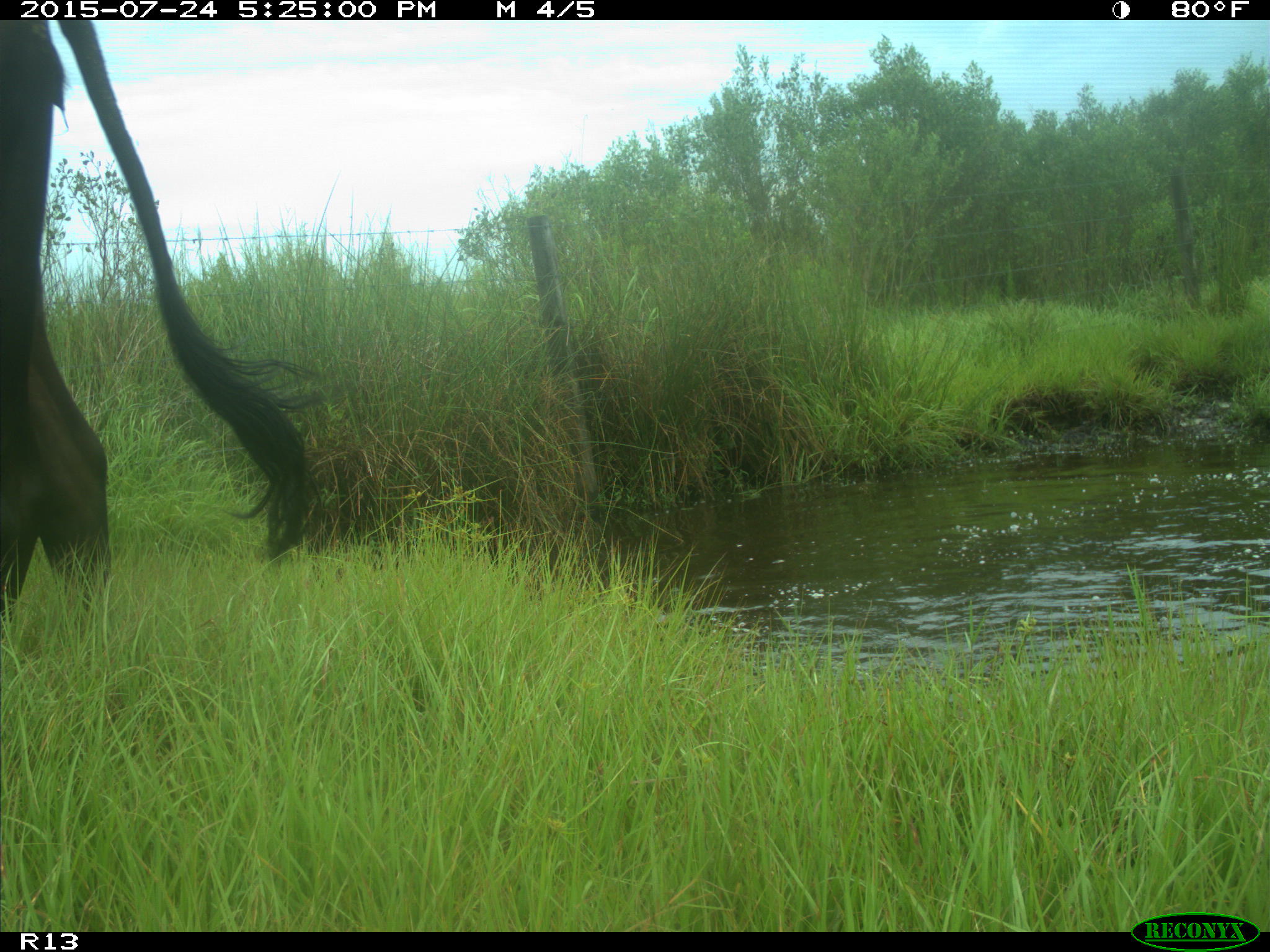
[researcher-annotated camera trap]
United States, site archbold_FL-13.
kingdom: Animalia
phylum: Chordata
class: Mammalia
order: Artiodactyla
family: Bovidae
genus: Bos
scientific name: Bos taurus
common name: domestic cow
Bos taurus (domestic cow).